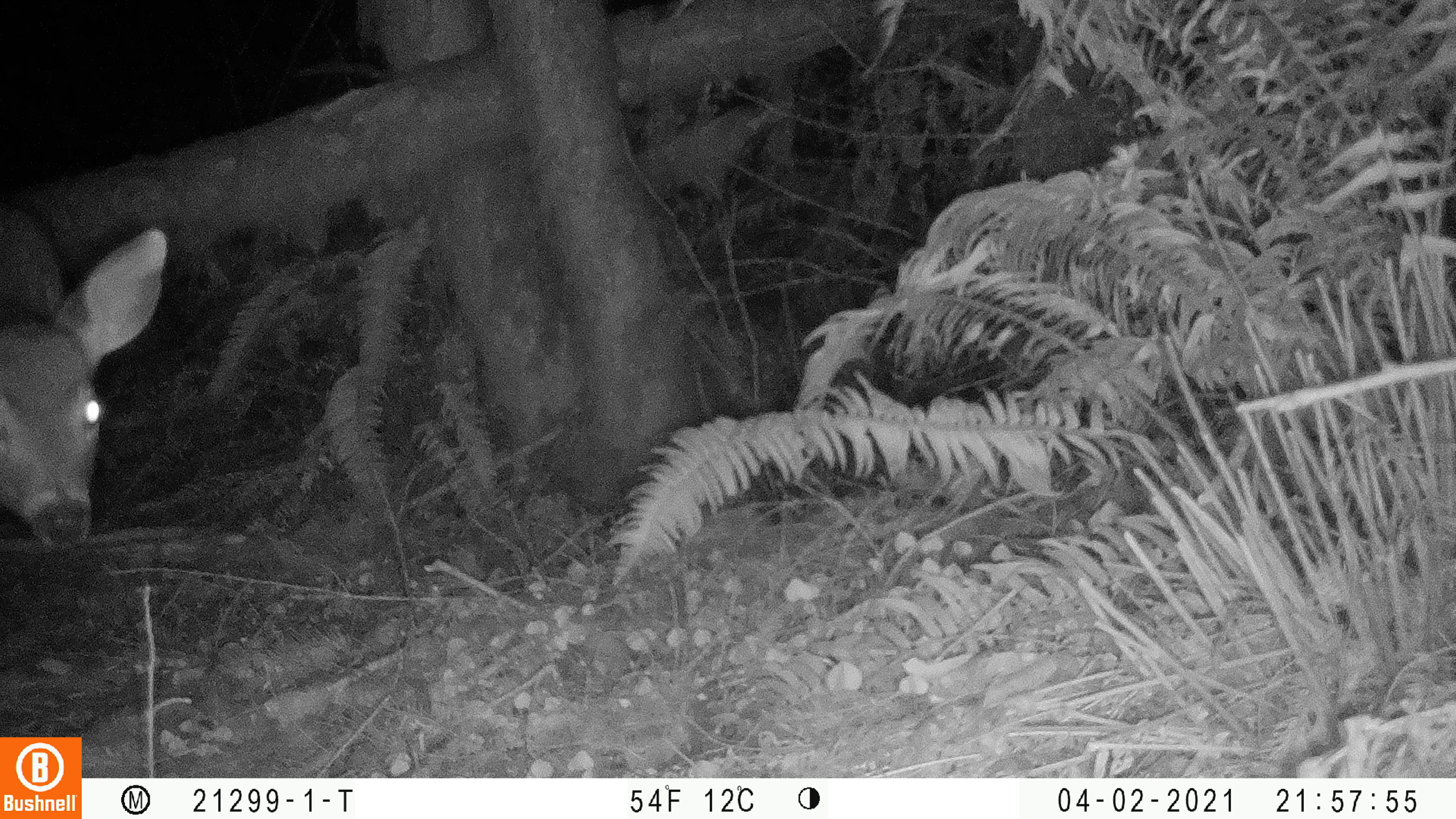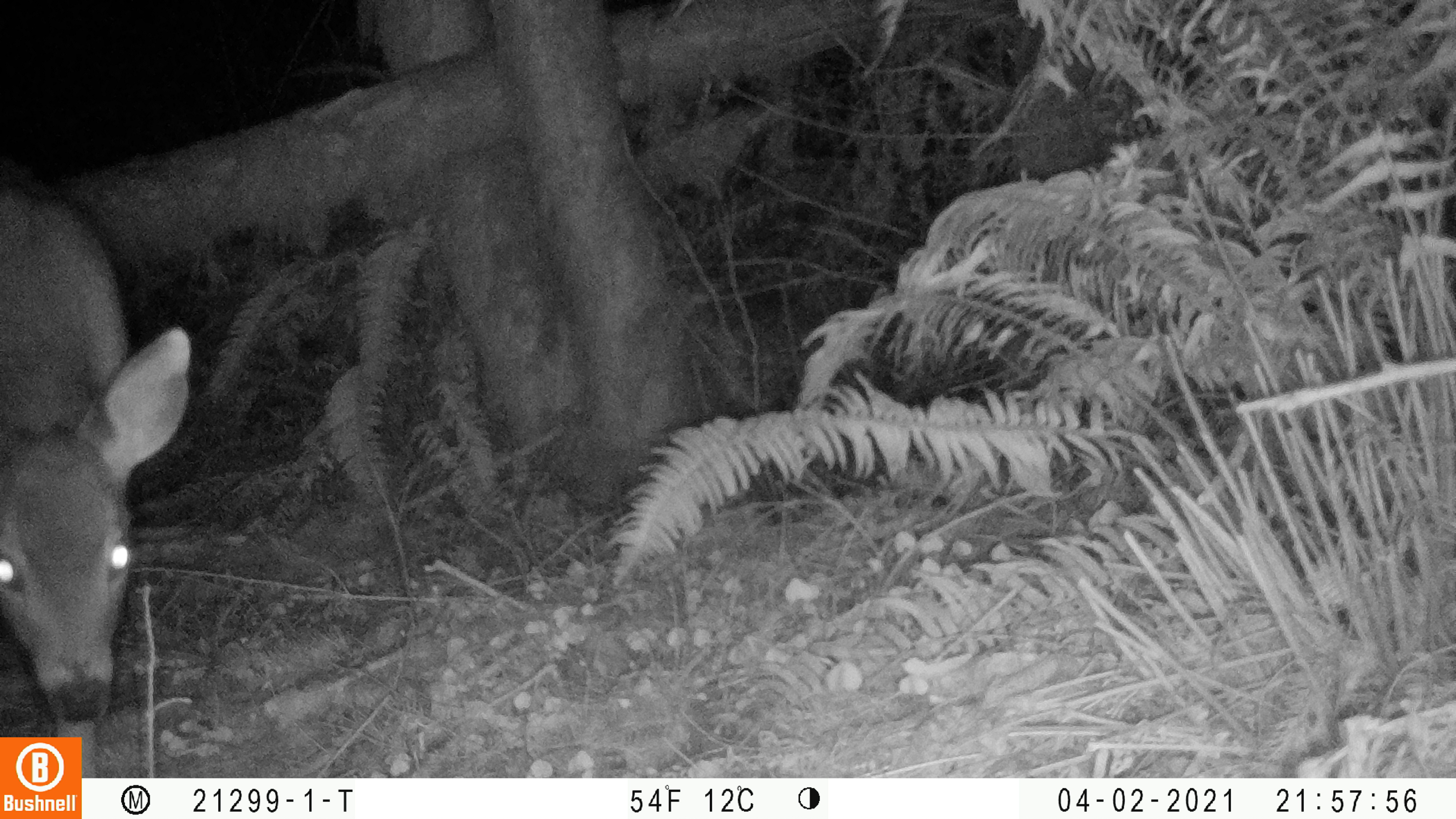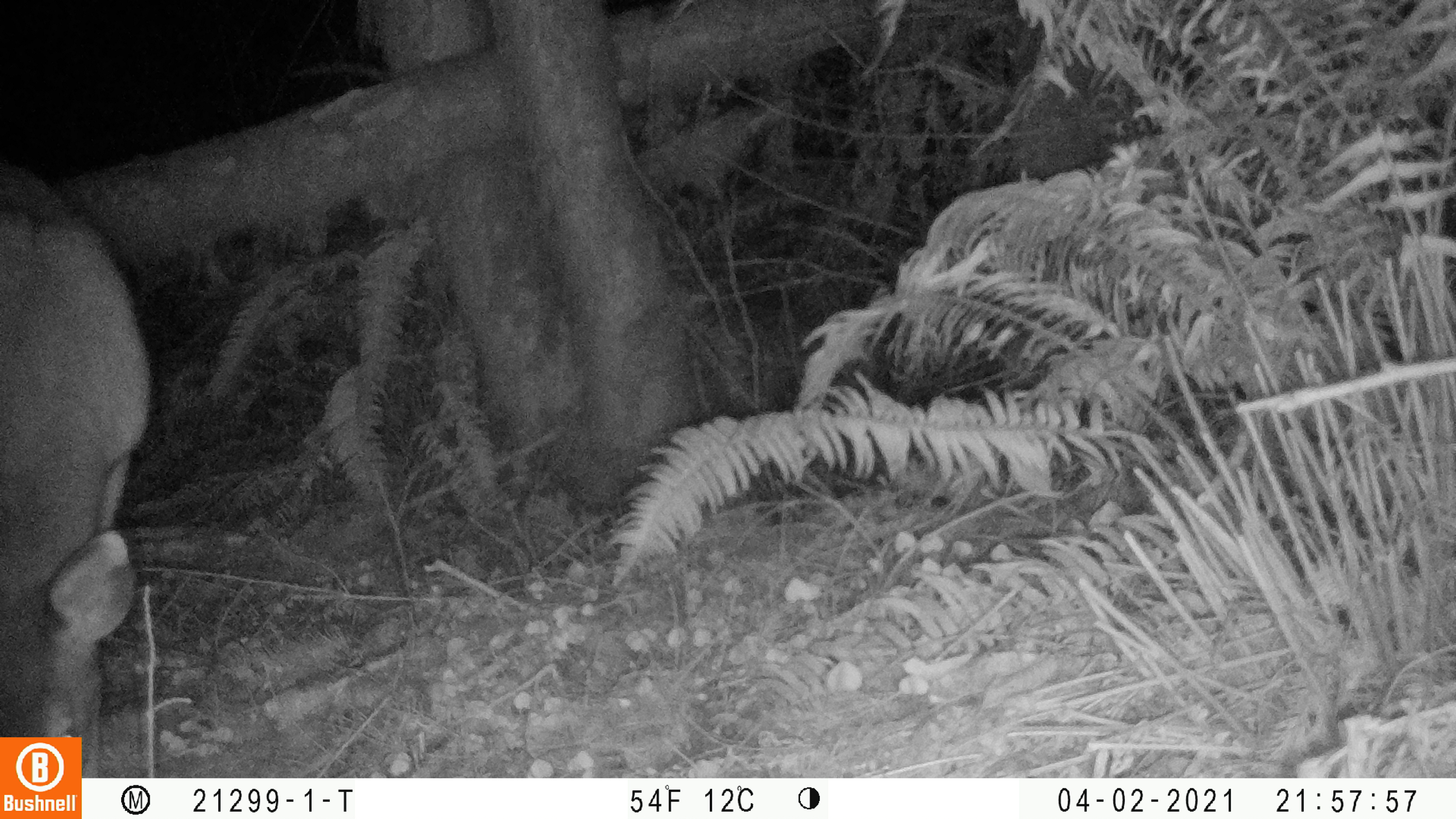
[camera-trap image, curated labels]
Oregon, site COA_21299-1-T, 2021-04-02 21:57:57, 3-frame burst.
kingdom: Animalia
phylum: Chordata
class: Mammalia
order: Artiodactyla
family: Cervidae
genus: Odocoileus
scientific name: Odocoileus hemionus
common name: black-tailed deer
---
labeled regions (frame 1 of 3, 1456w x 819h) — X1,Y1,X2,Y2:
black-tailed deer: 1,185,173,565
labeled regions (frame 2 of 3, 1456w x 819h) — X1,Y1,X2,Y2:
black-tailed deer: 4,150,195,731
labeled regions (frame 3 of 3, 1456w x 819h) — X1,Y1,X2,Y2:
black-tailed deer: 1,148,160,732